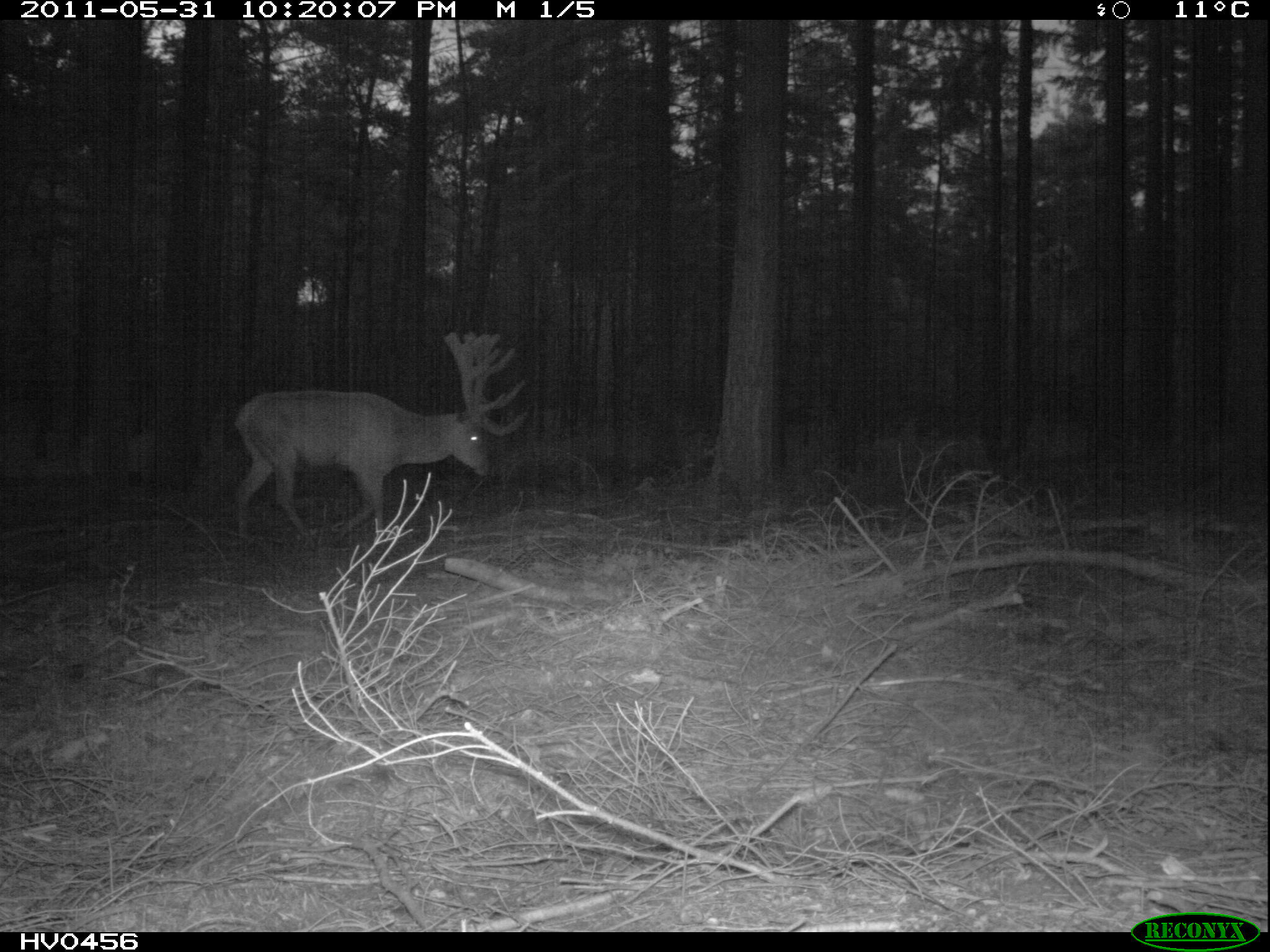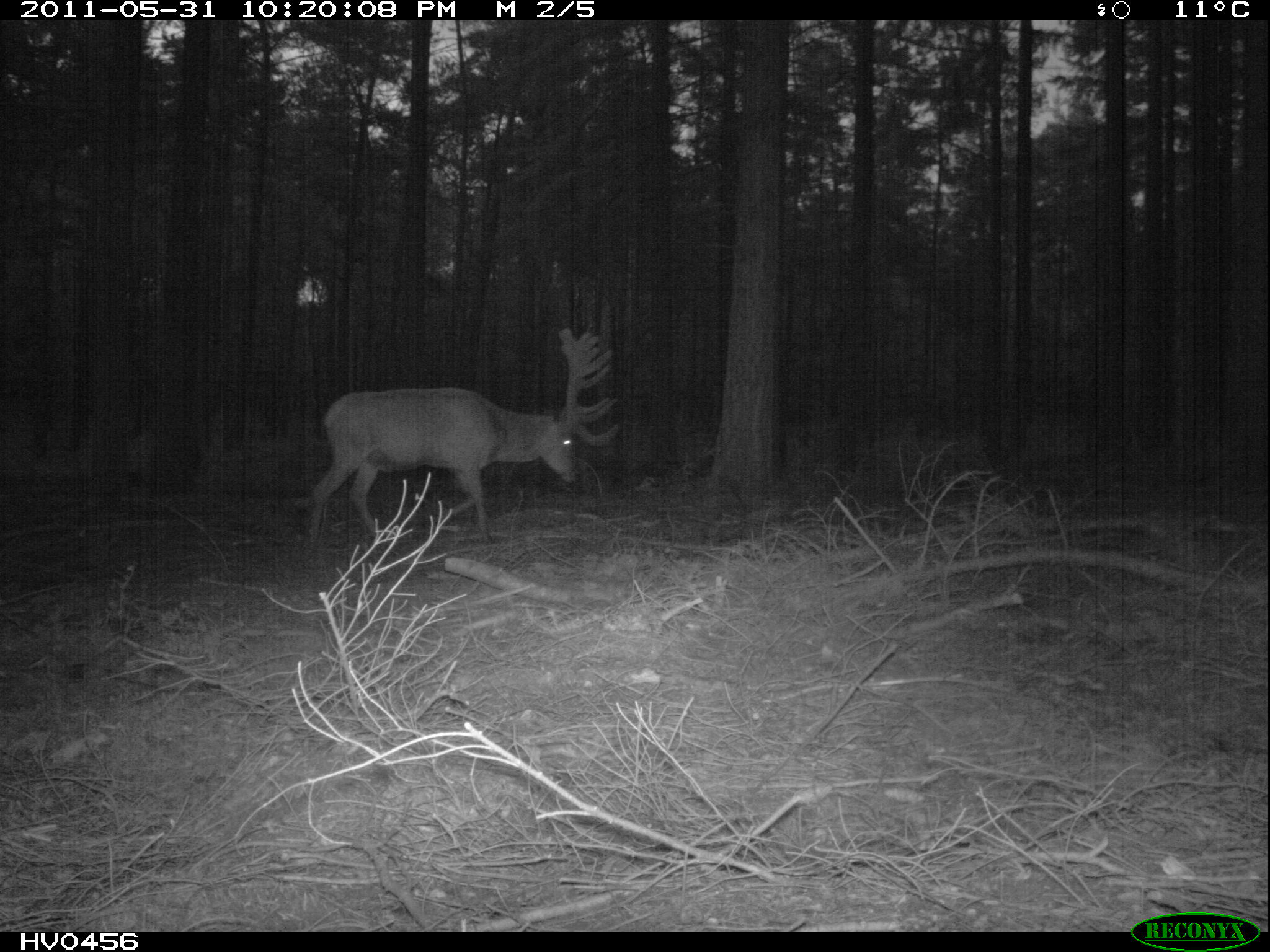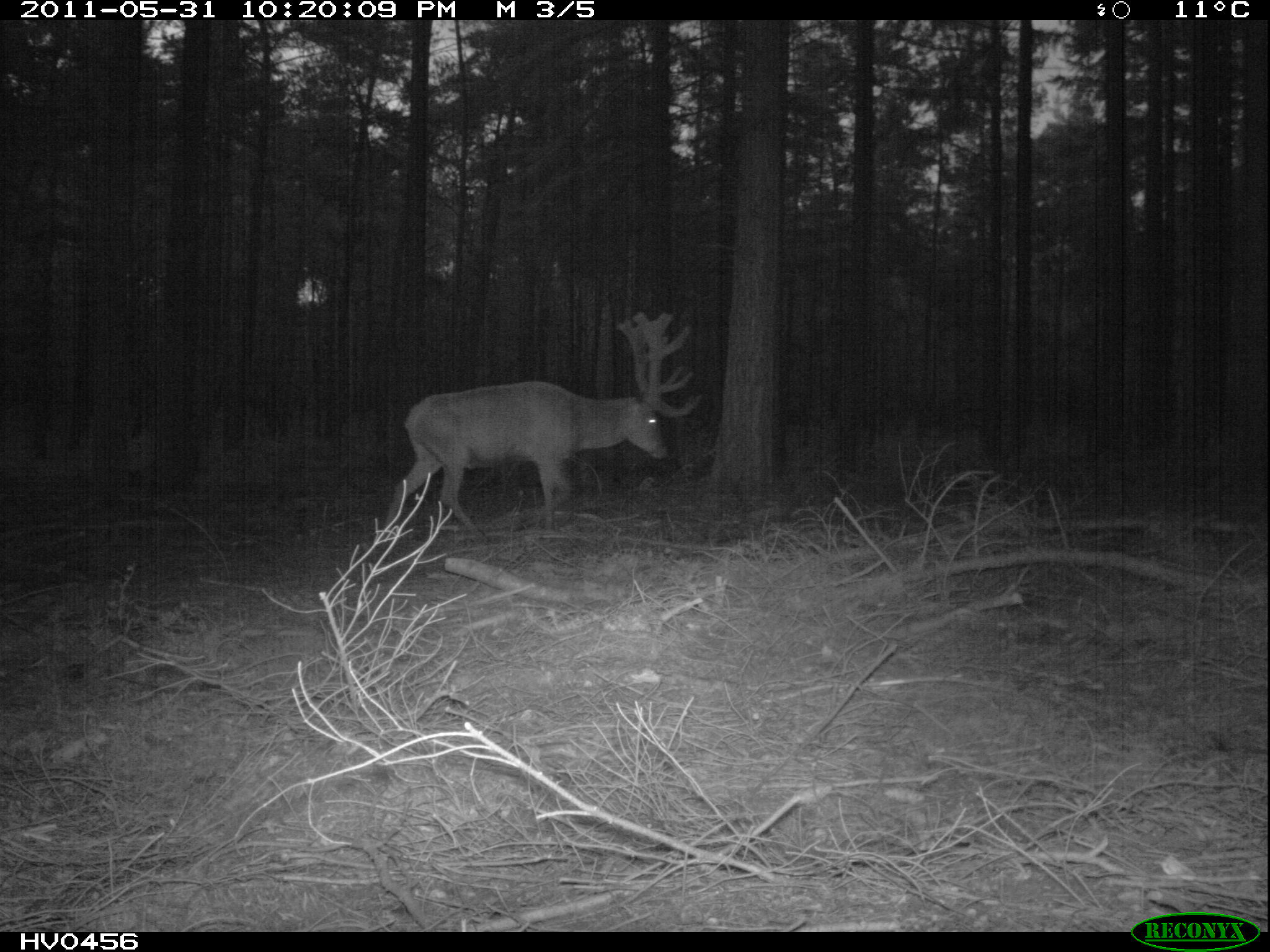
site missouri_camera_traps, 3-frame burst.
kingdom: Animalia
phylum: Chordata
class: Mammalia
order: Artiodactyla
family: Cervidae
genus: Cervus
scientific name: Cervus elaphus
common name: red deer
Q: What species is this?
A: Red deer (Cervus elaphus).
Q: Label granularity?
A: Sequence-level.